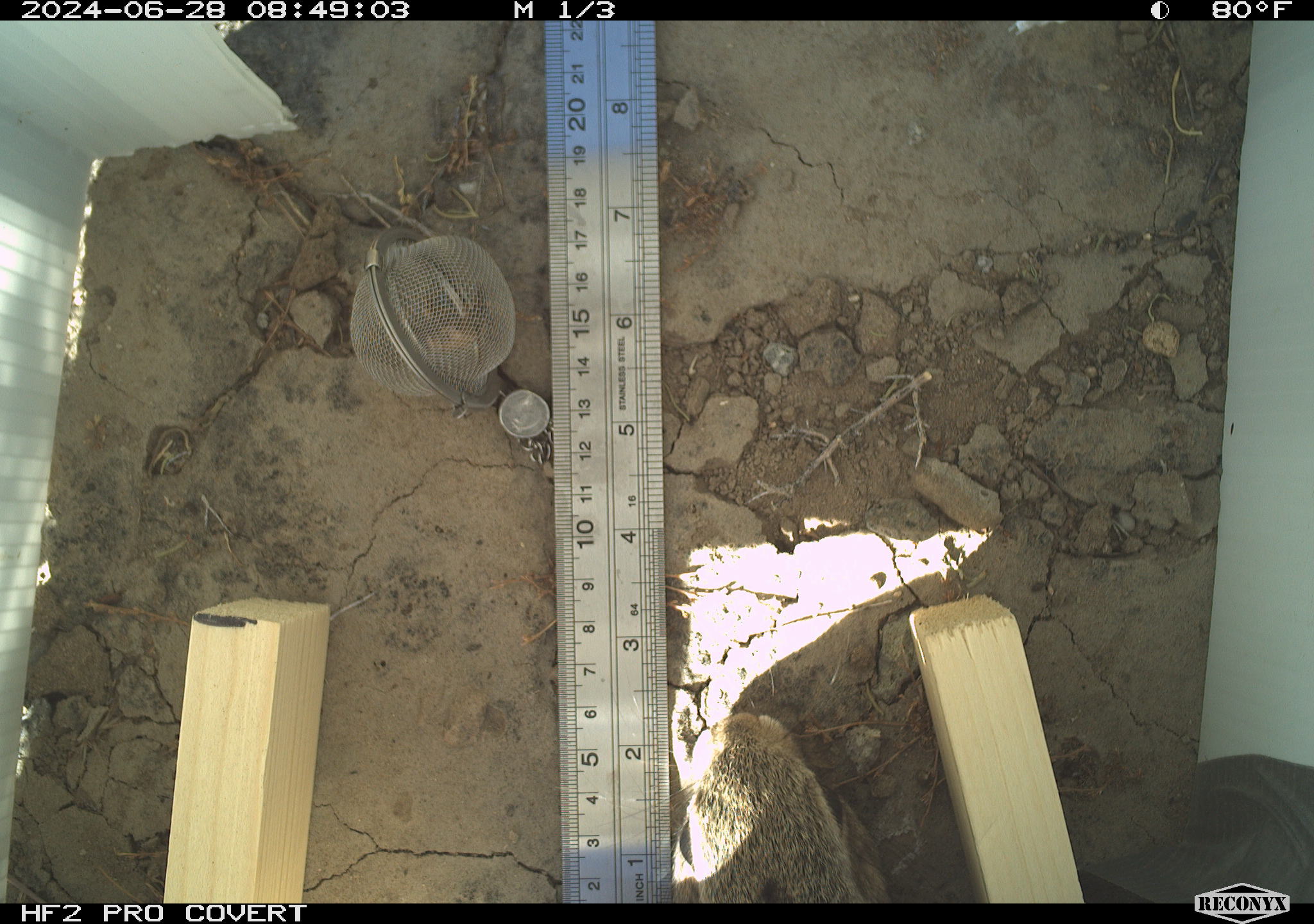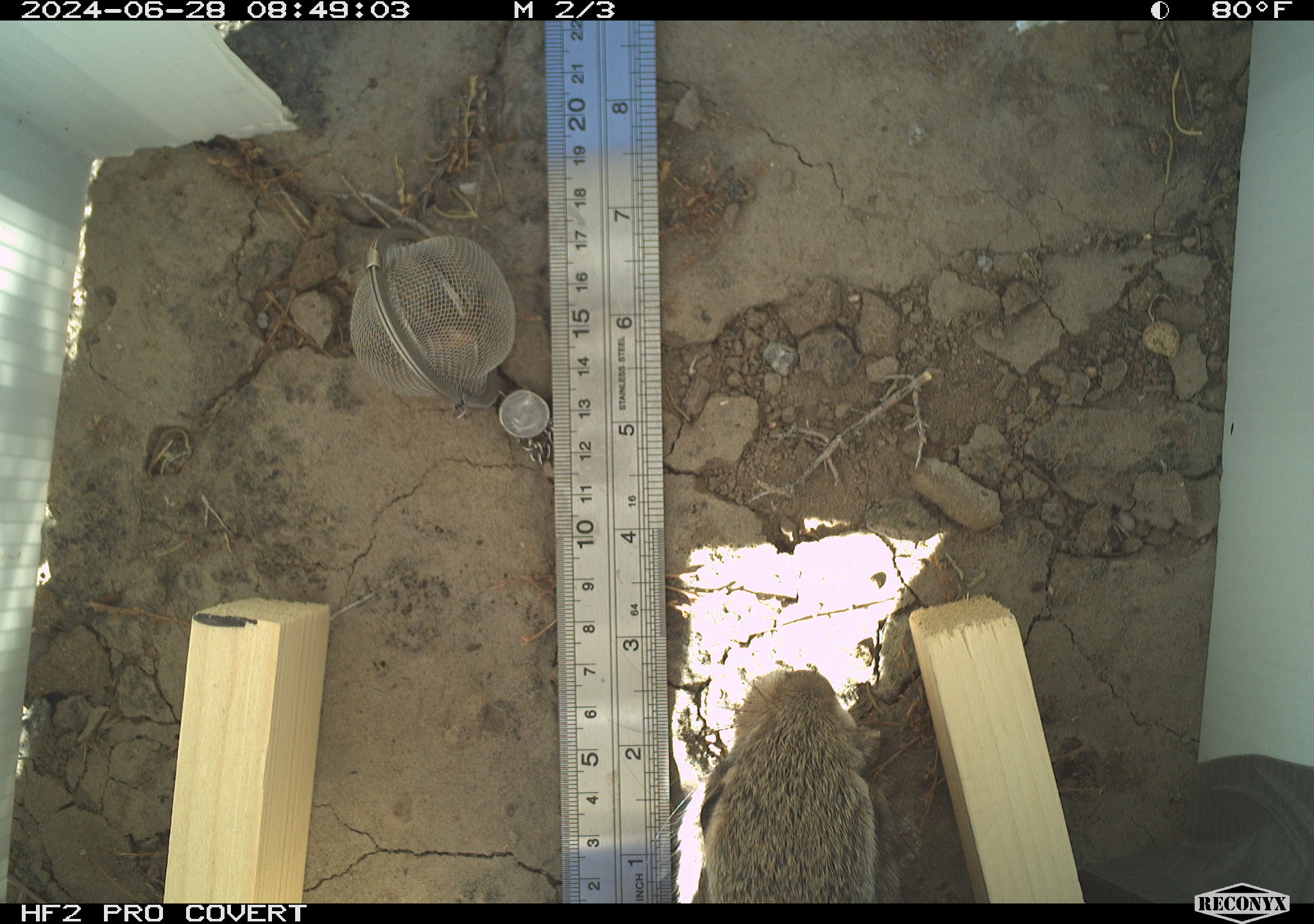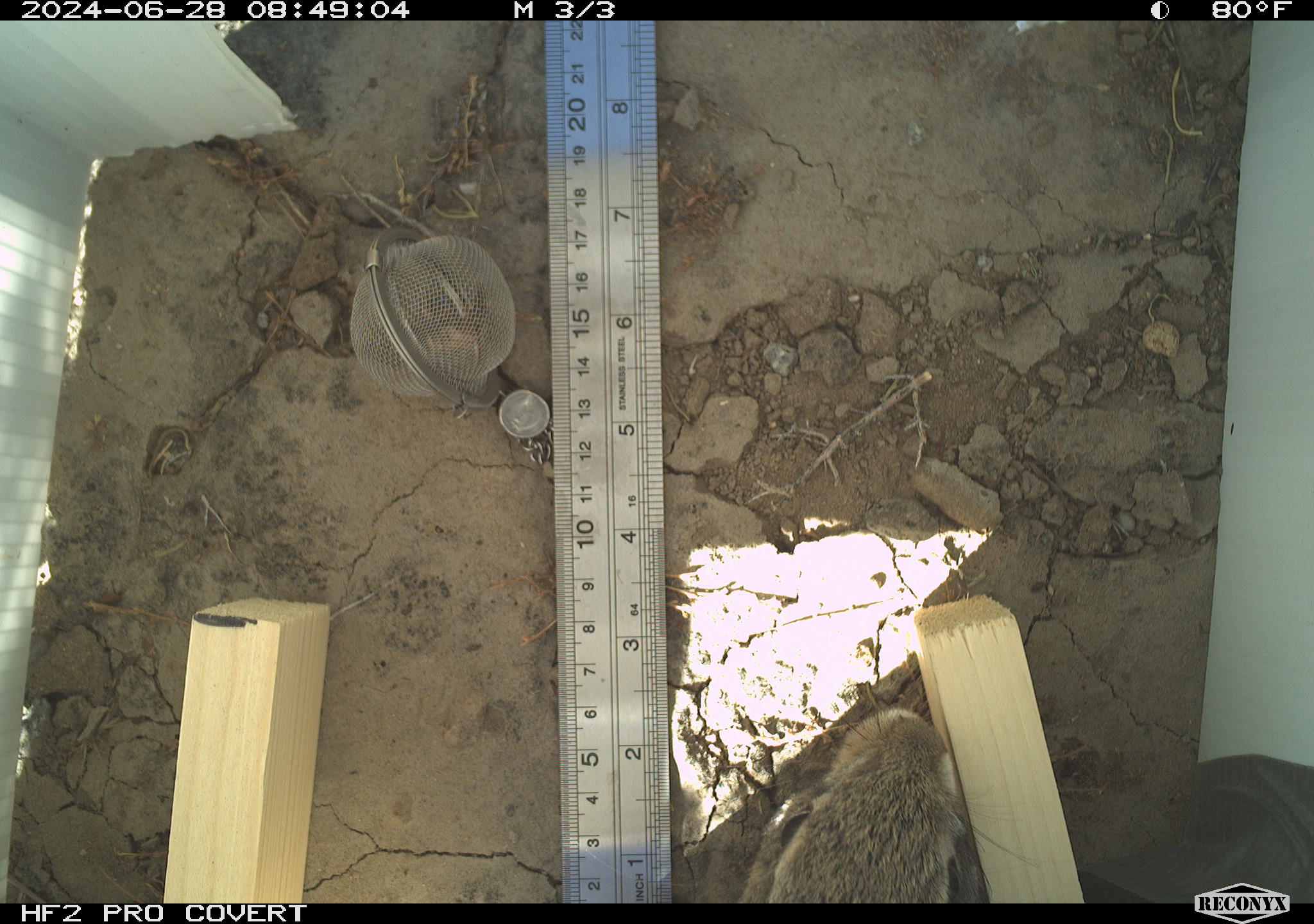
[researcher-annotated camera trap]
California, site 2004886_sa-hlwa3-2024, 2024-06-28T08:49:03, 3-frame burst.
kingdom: Animalia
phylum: Chordata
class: Mammalia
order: Lagomorpha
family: Leporidae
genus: Sylvilagus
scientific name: Sylvilagus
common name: cottontail rabbits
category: sylvilagus species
Sylvilagus species (cottontail rabbits) (Sylvilagus).